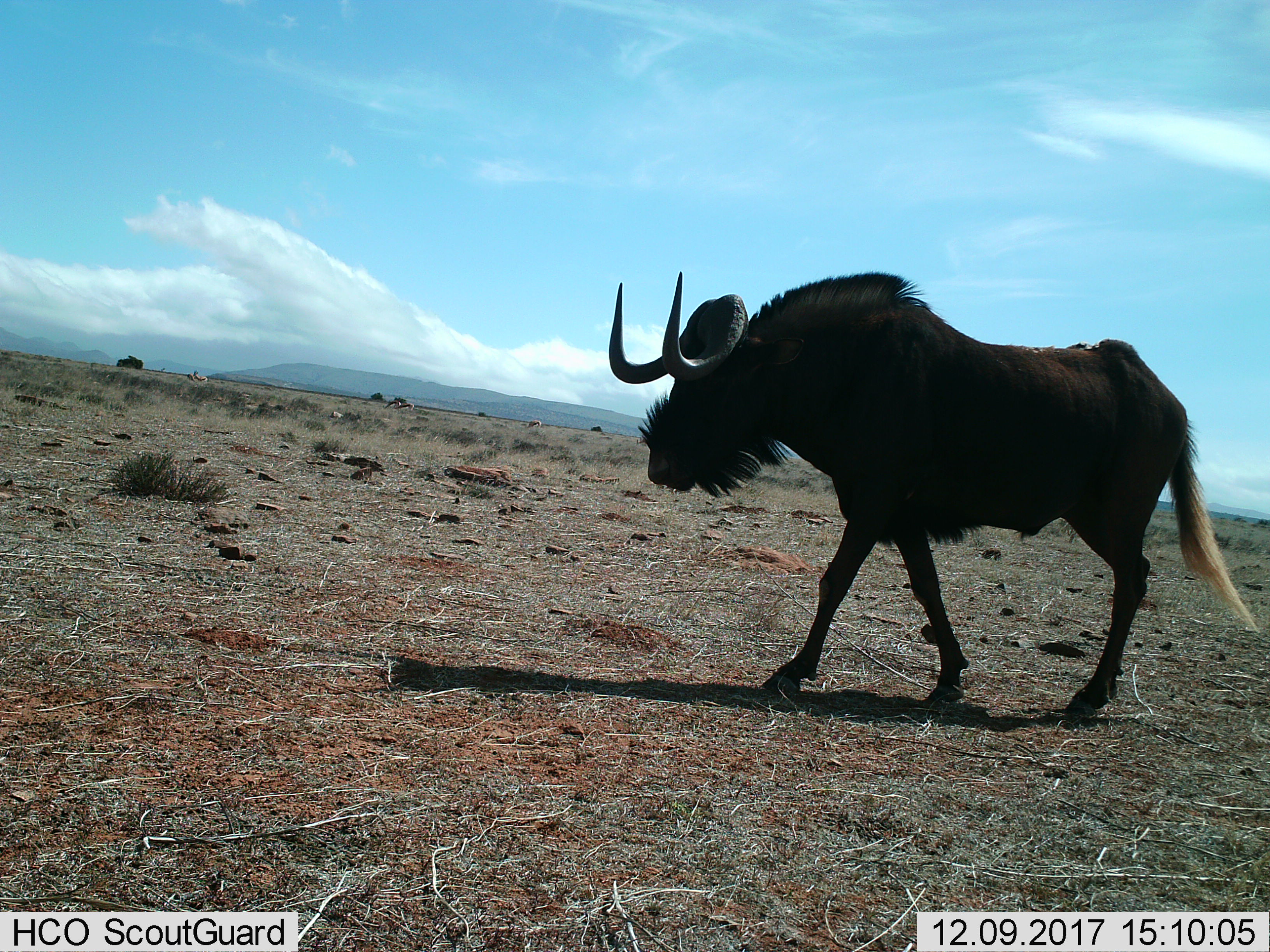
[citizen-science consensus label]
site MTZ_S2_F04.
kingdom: Animalia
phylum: Chordata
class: Mammalia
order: Artiodactyla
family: Bovidae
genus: Connochaetes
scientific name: Connochaetes gnou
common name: black wildebeest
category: wildebeestblack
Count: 1.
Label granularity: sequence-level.